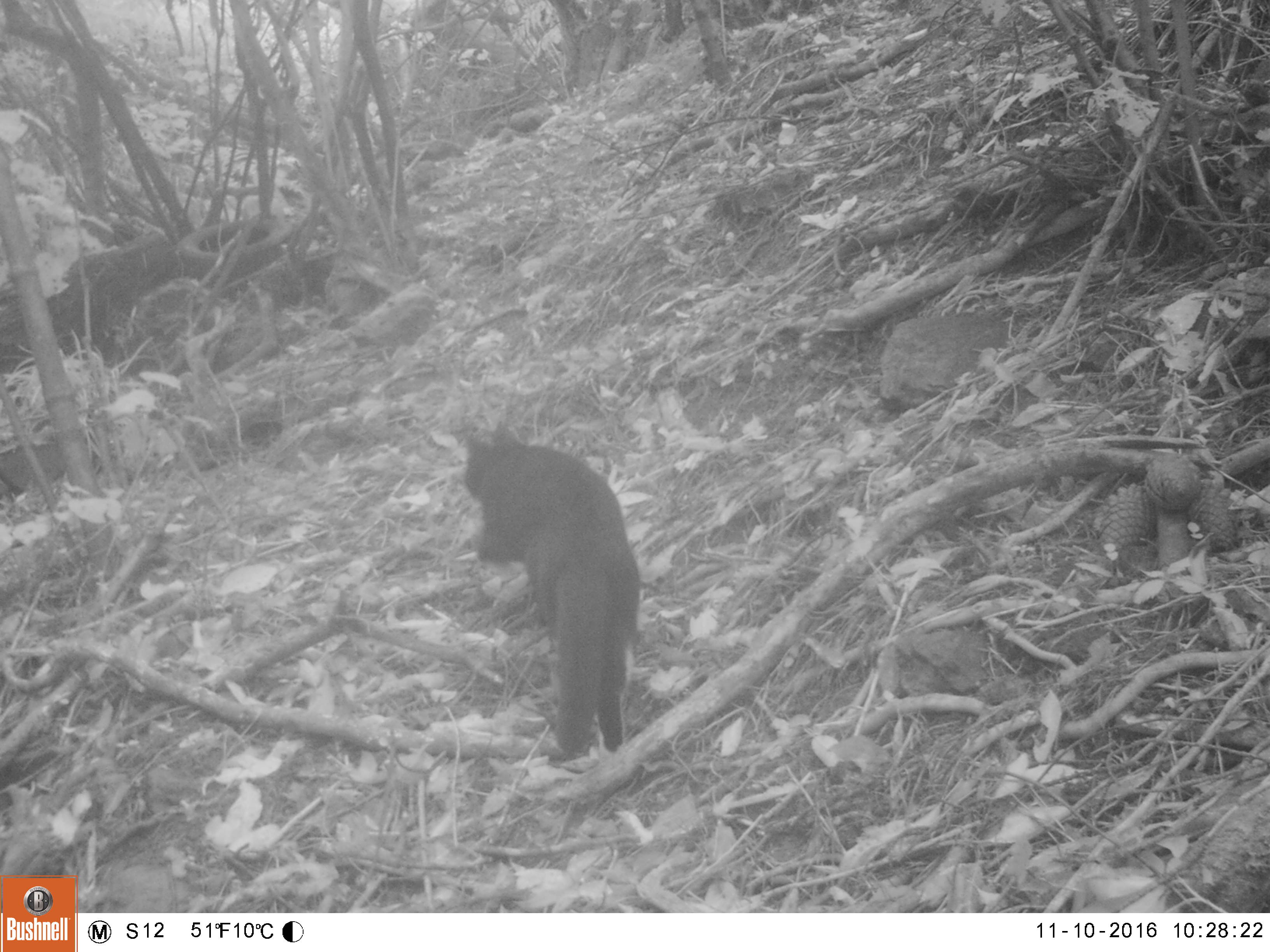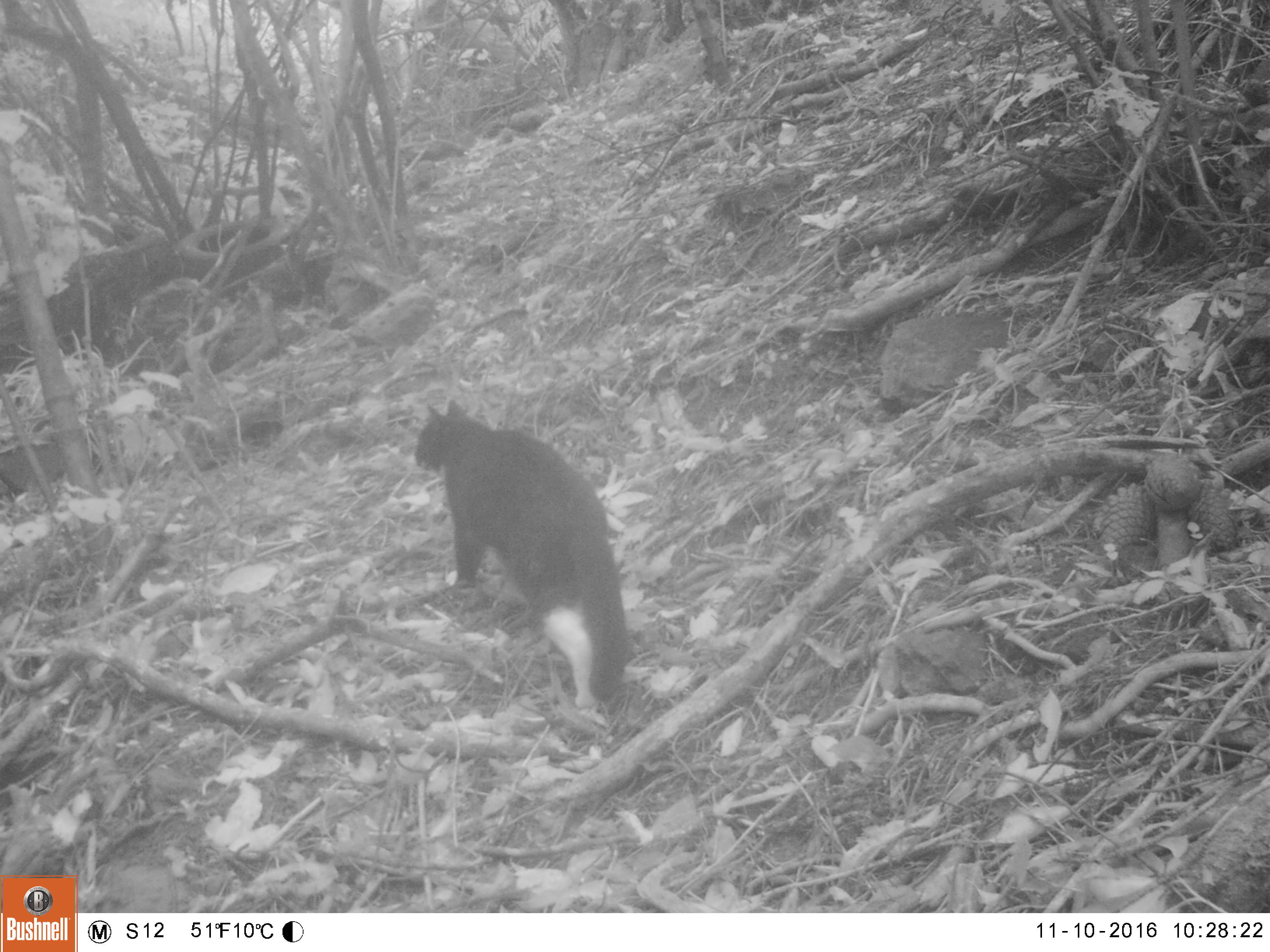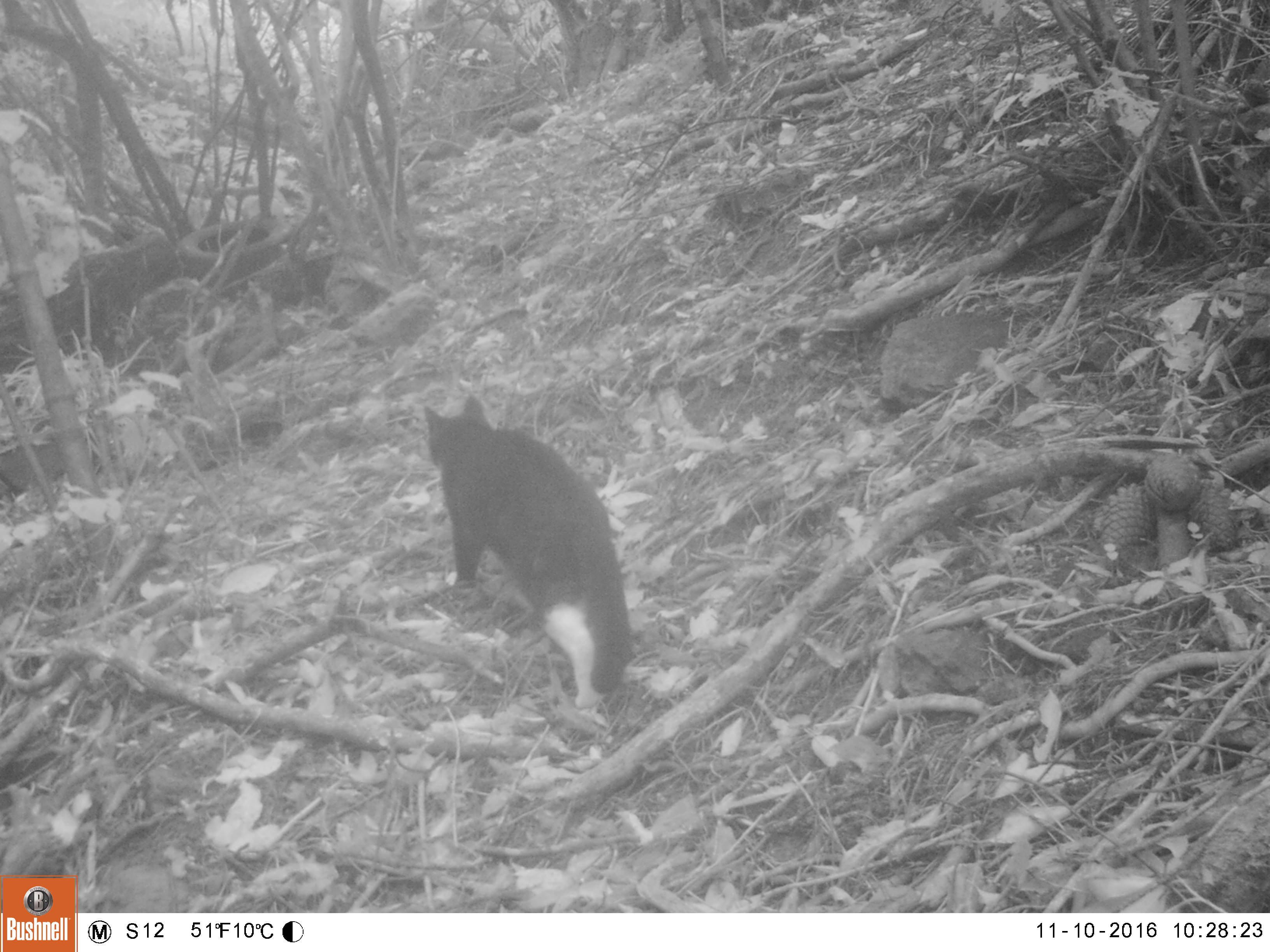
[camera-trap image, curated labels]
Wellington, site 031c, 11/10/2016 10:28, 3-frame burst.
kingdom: Animalia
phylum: Chordata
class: Mammalia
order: Carnivora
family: Felidae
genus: Felis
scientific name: Felis catus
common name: cat